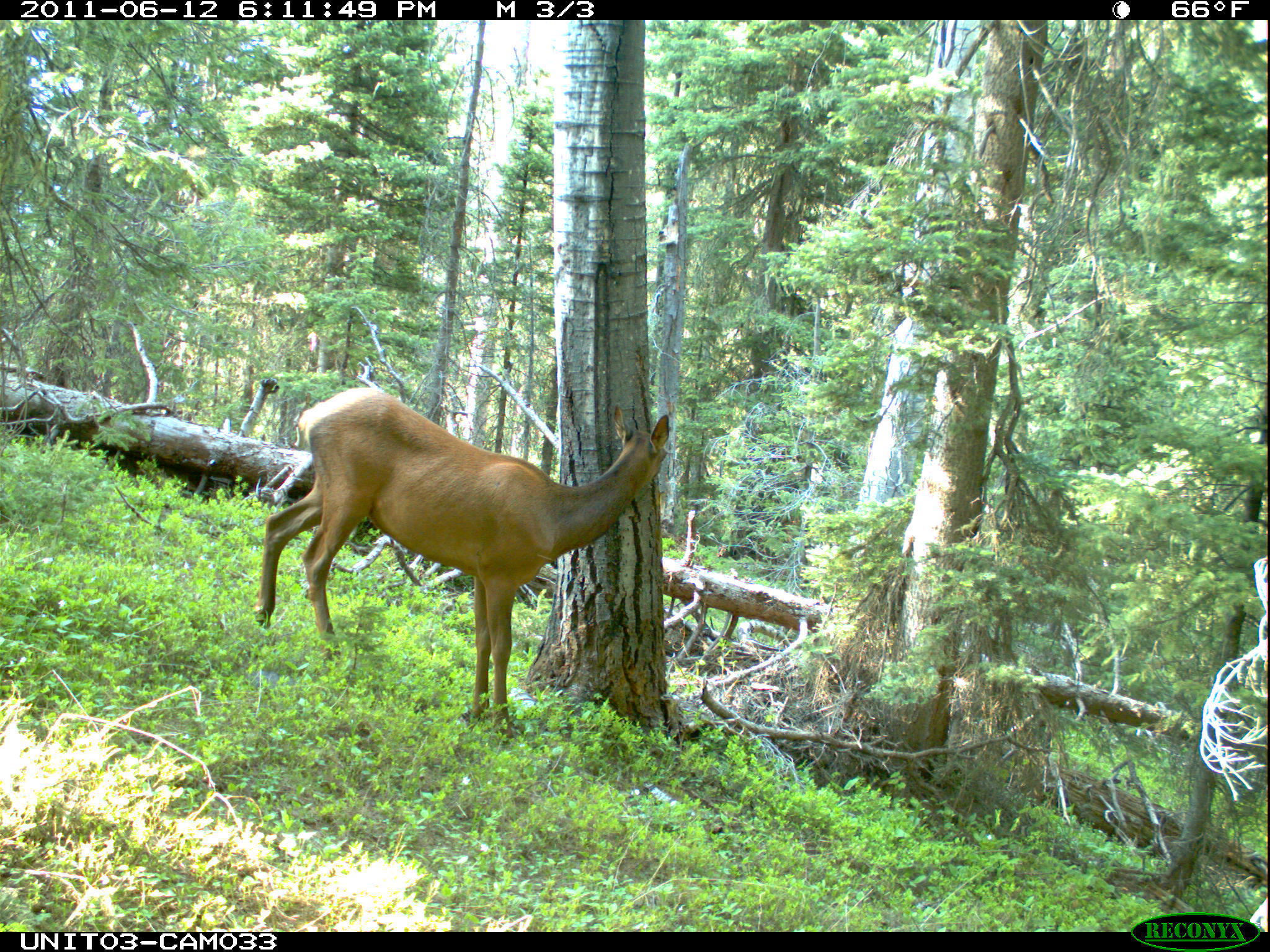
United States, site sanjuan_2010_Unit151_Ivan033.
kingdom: Animalia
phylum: Chordata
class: Mammalia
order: Artiodactyla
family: Cervidae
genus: Cervus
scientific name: Cervus elaphus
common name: red deer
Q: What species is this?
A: Cervus elaphus (red deer).